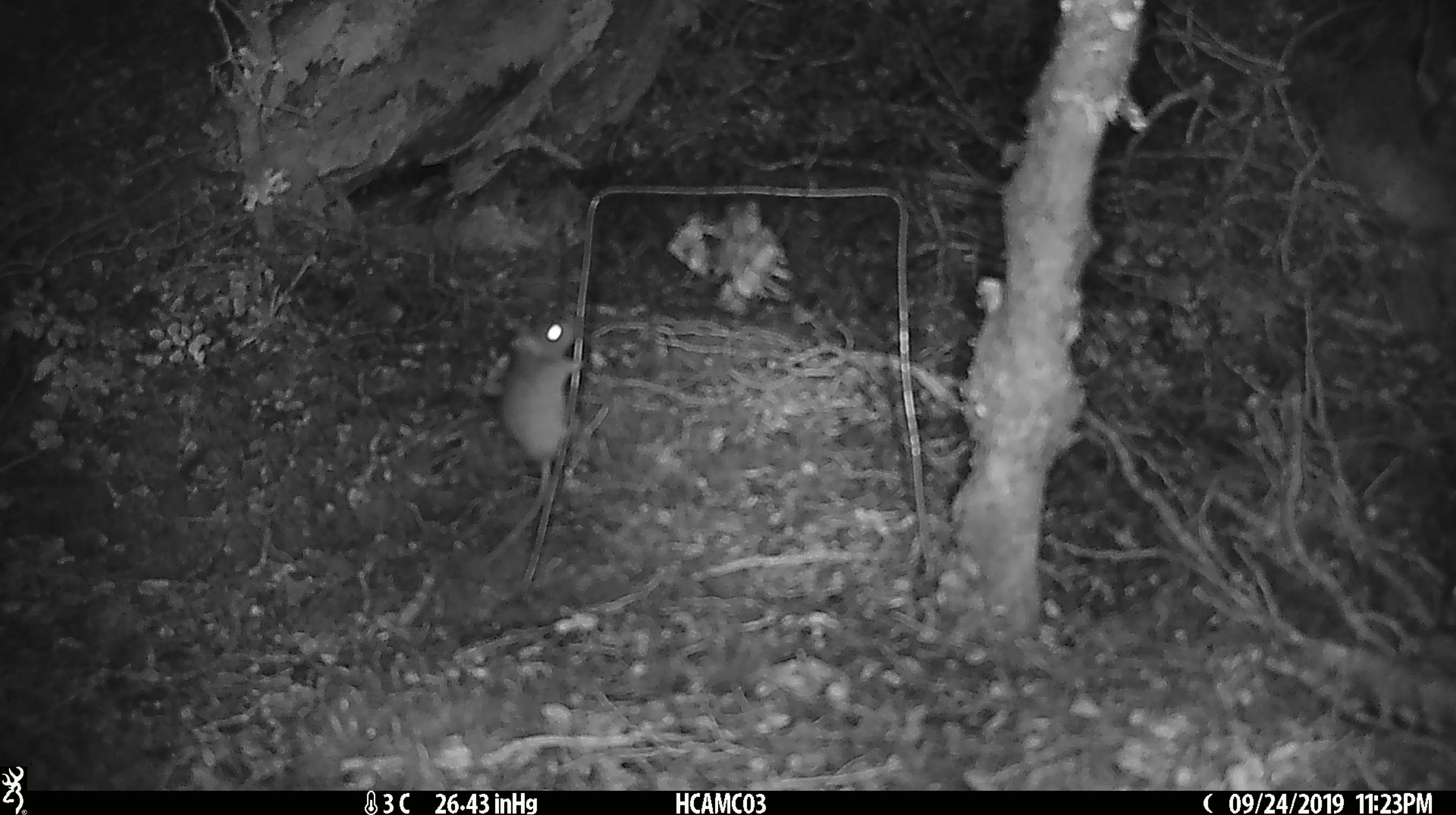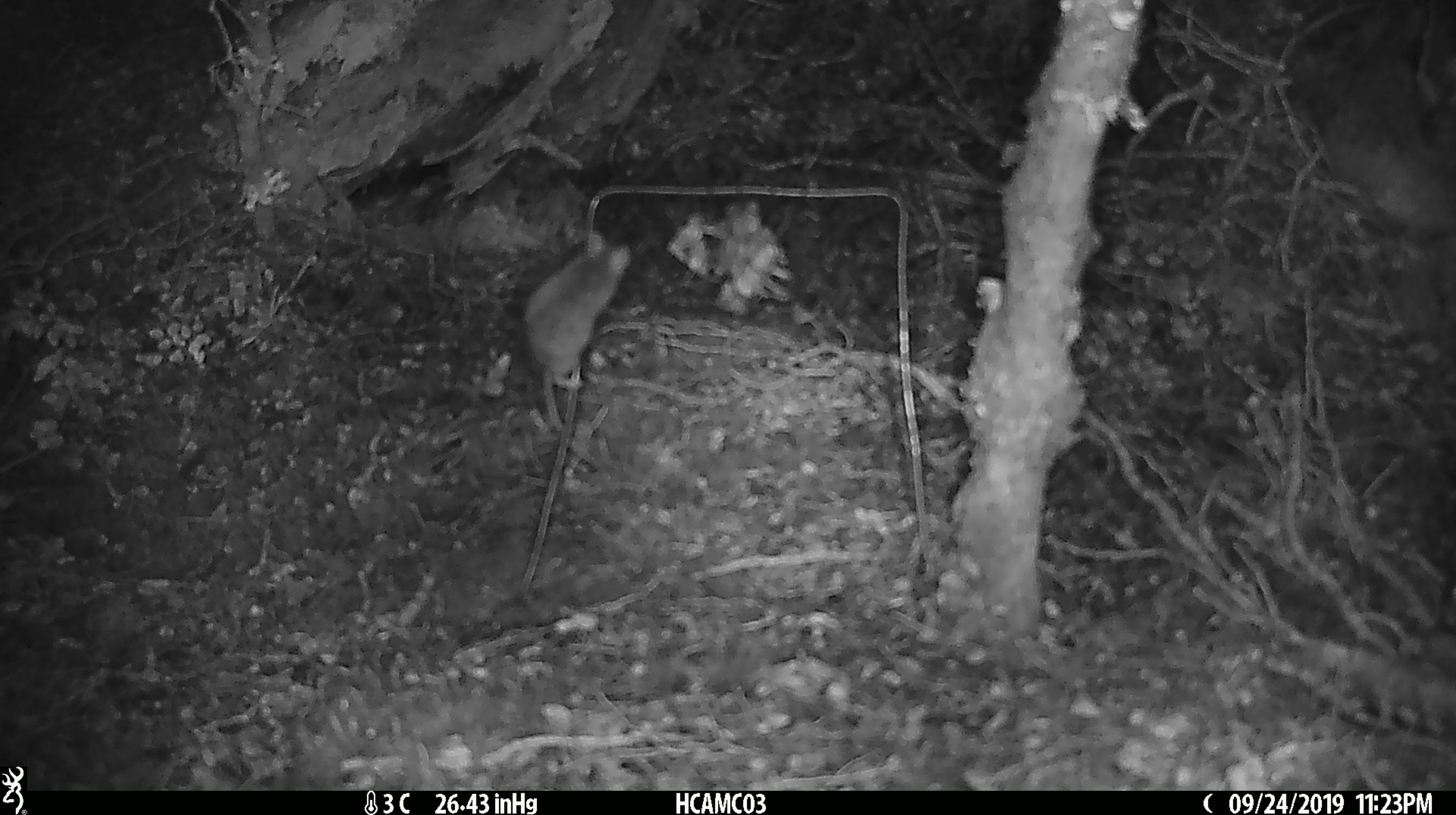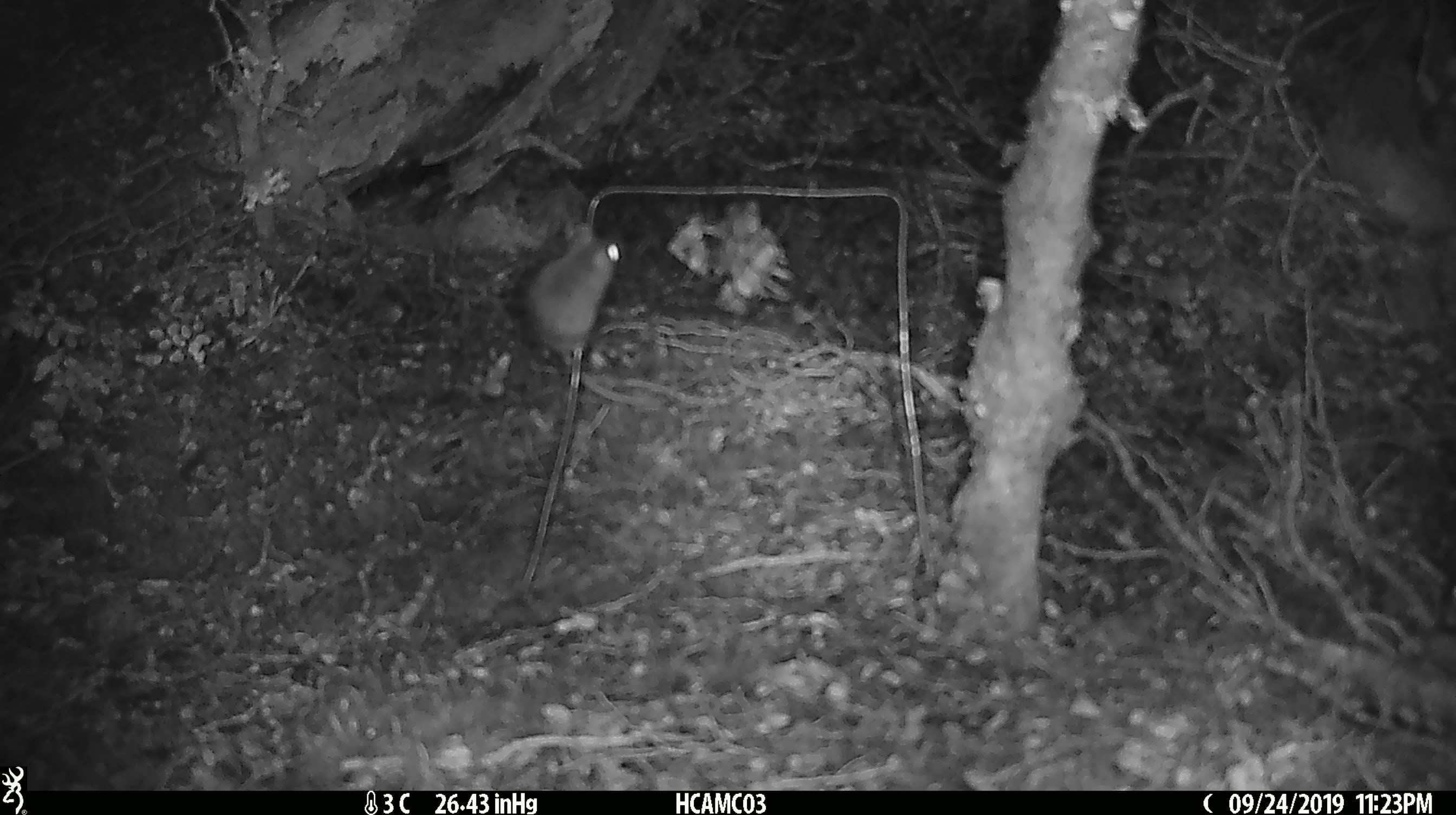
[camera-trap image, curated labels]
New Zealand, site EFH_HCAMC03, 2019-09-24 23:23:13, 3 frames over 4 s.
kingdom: Animalia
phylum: Chordata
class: Mammalia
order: Rodentia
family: Muridae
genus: Mus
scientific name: Mus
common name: mouse